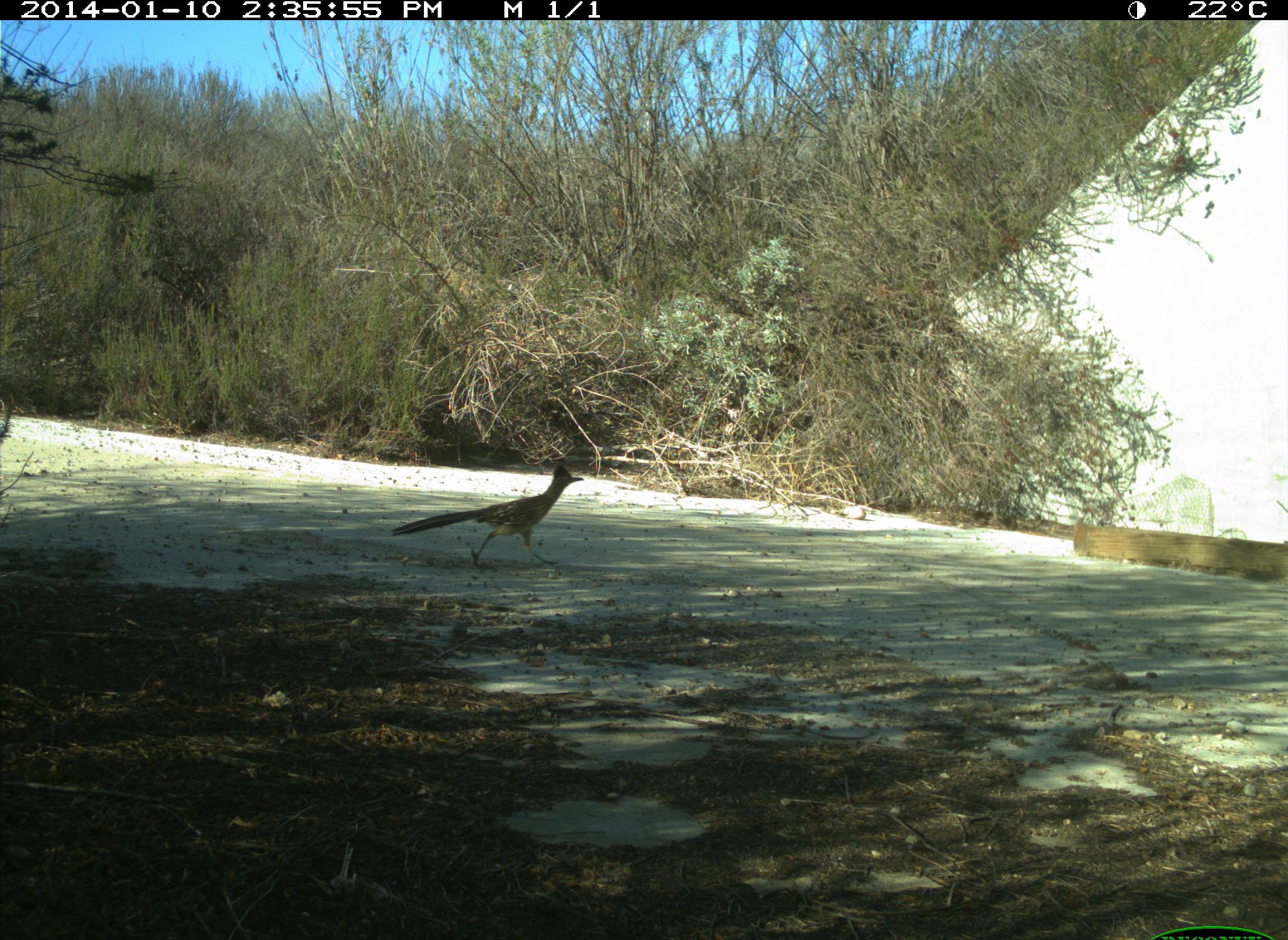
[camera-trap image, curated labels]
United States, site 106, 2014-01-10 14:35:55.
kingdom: Animalia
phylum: Chordata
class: Aves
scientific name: Aves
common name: bird